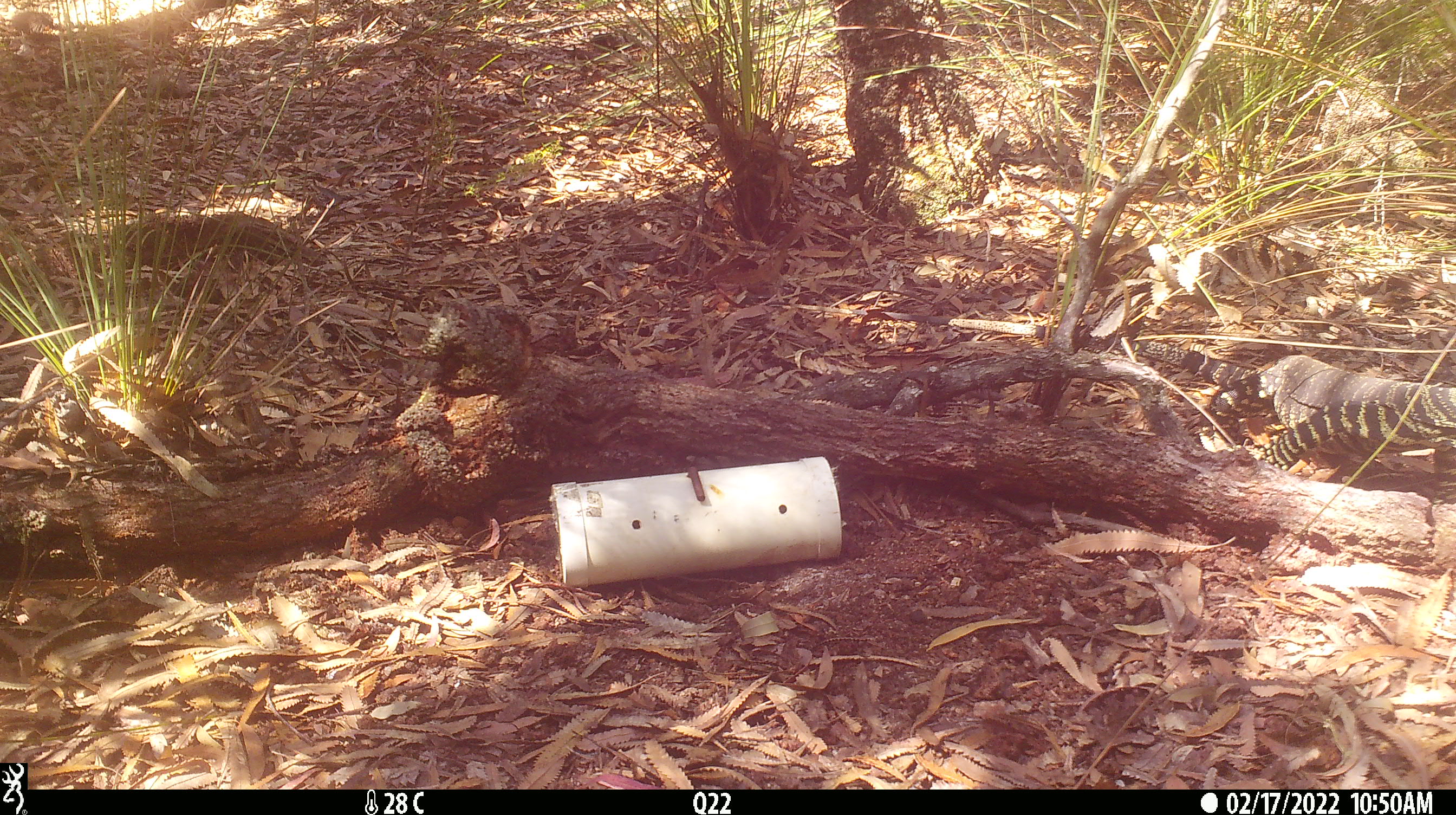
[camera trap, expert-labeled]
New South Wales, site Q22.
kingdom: Animalia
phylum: Chordata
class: Reptilia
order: Squamata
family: Varanidae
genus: Varanus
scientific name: Varanus varius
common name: lace monitor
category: goanna